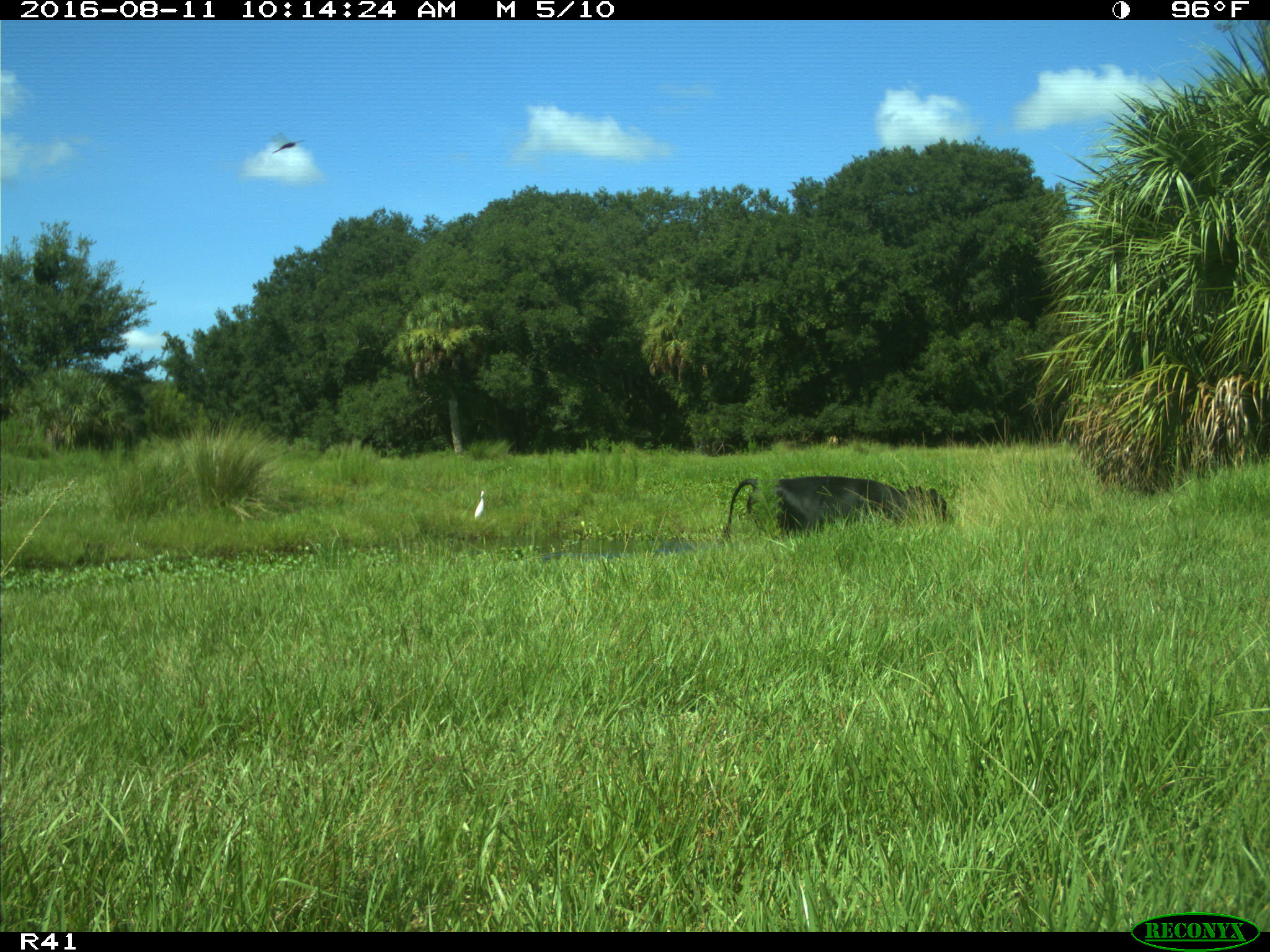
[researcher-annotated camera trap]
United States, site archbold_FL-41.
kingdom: Animalia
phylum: Chordata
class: Mammalia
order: Artiodactyla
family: Bovidae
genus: Bos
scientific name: Bos taurus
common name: domestic cow